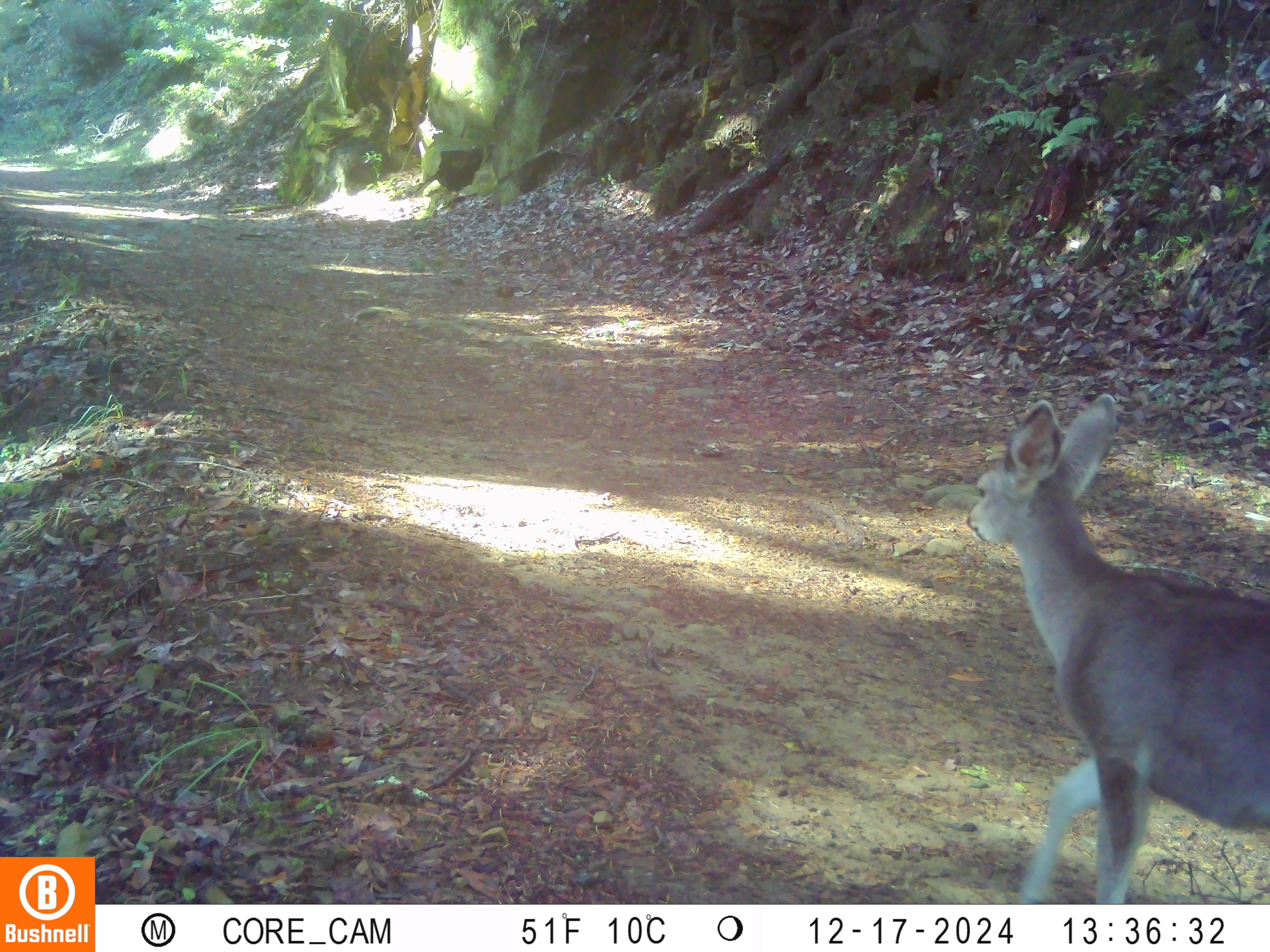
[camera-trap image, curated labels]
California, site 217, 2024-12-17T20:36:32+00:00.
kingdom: Animalia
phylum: Chordata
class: Mammalia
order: Artiodactyla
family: Cervidae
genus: Odocoileus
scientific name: Odocoileus hemionus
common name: mule deer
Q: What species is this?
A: Mule deer (Odocoileus hemionus).